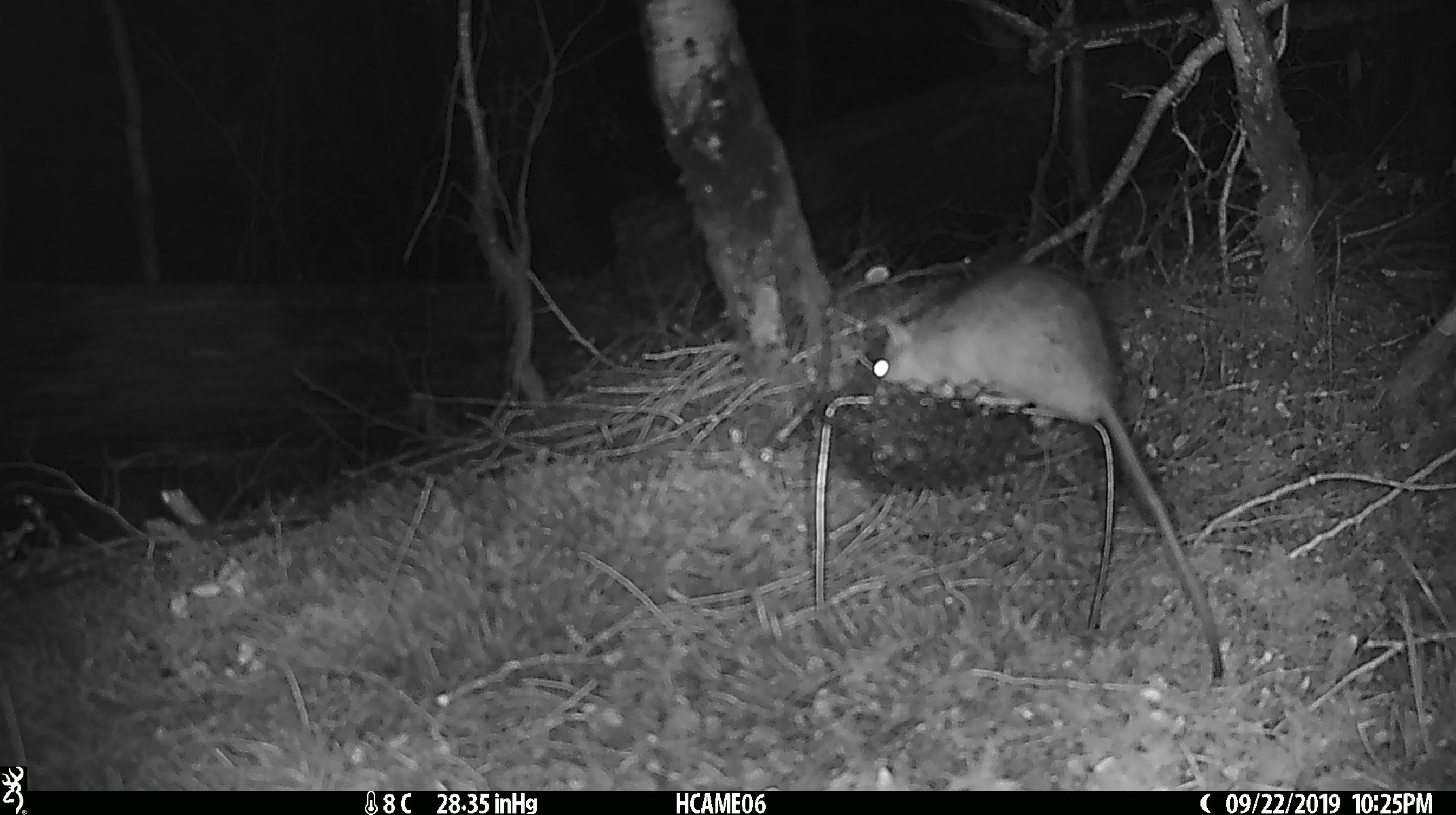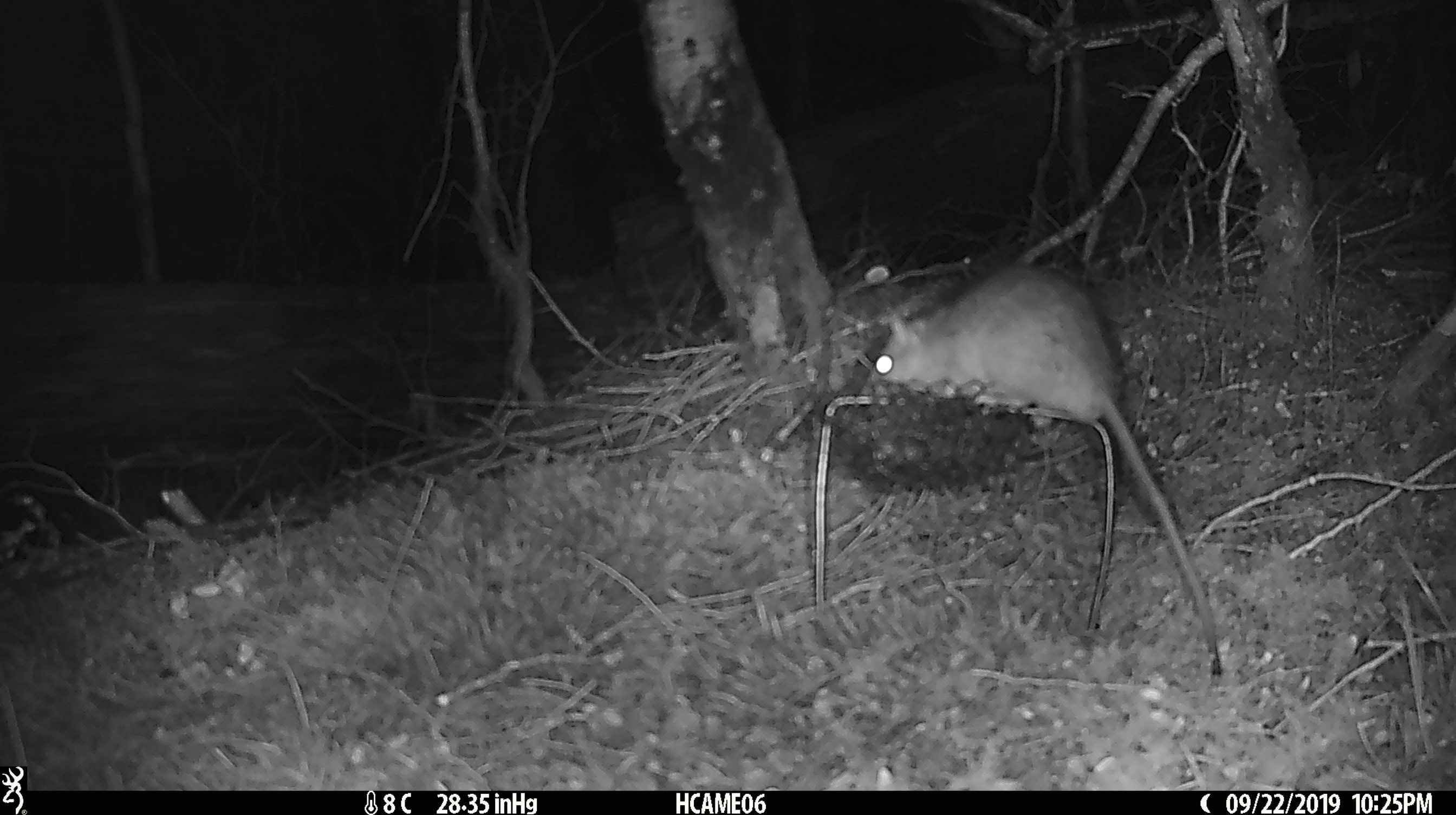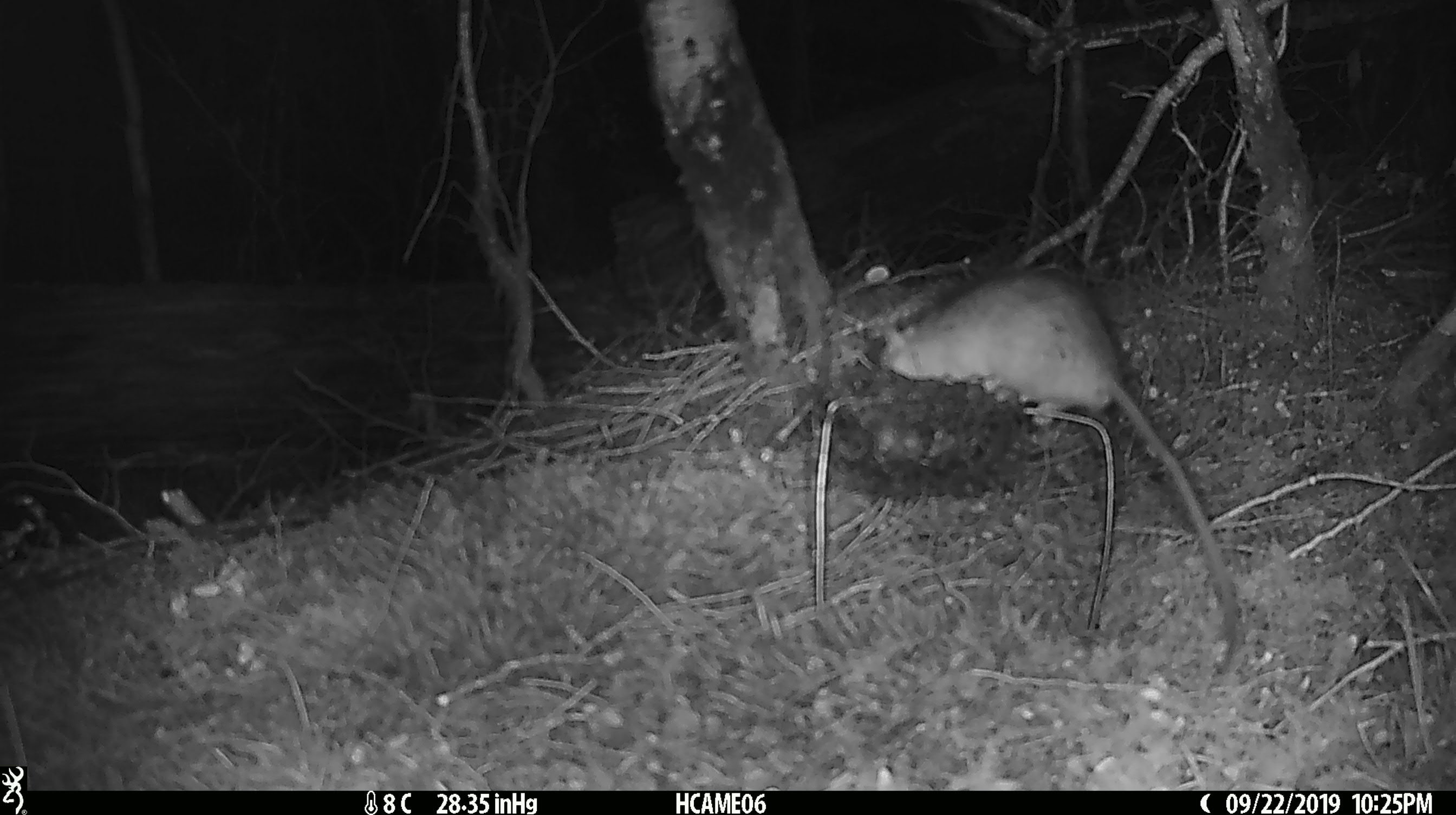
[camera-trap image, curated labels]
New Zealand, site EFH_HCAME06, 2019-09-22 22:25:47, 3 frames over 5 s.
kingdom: Animalia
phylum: Chordata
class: Mammalia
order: Rodentia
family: Muridae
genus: Rattus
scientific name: Rattus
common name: rat